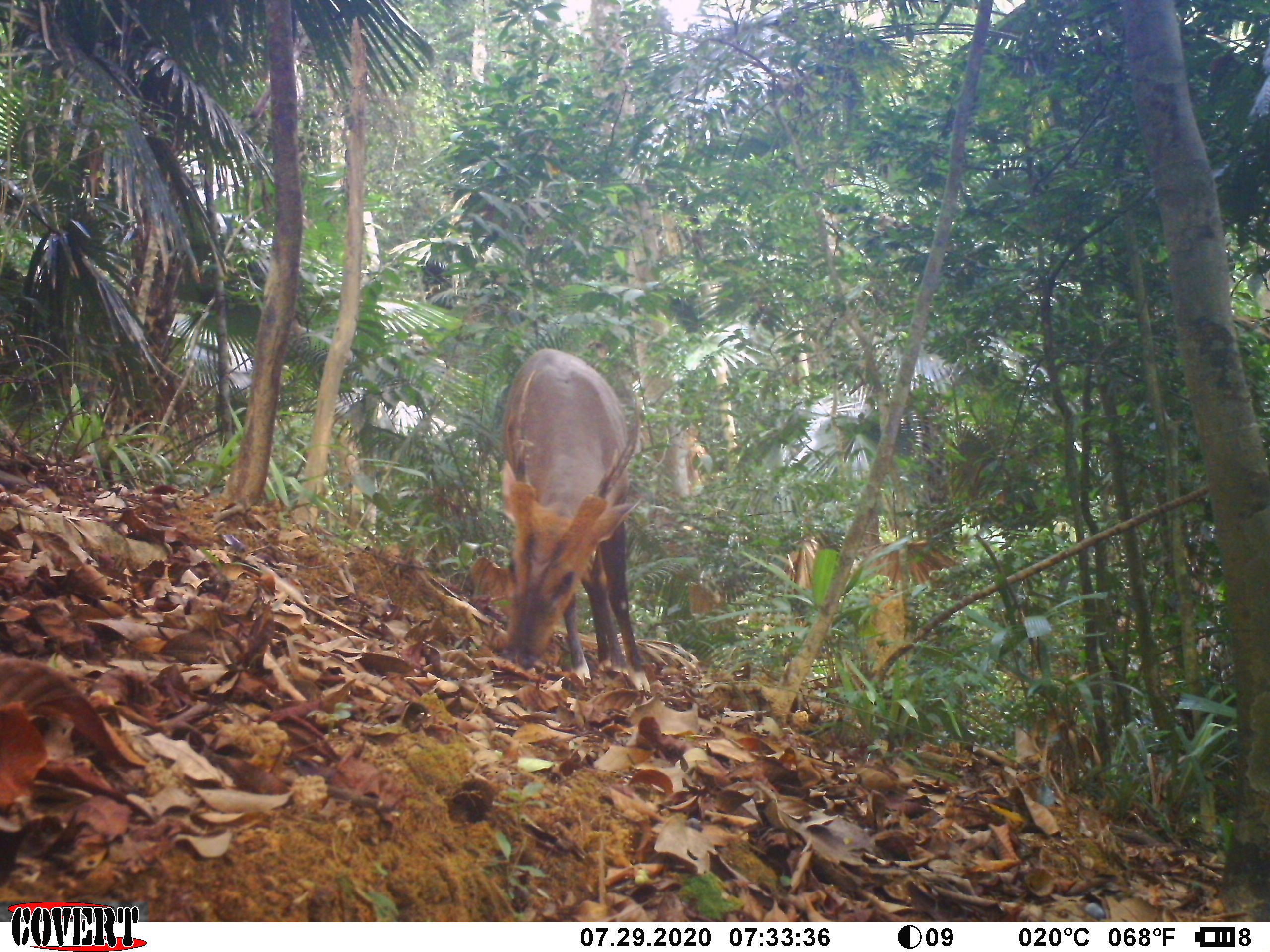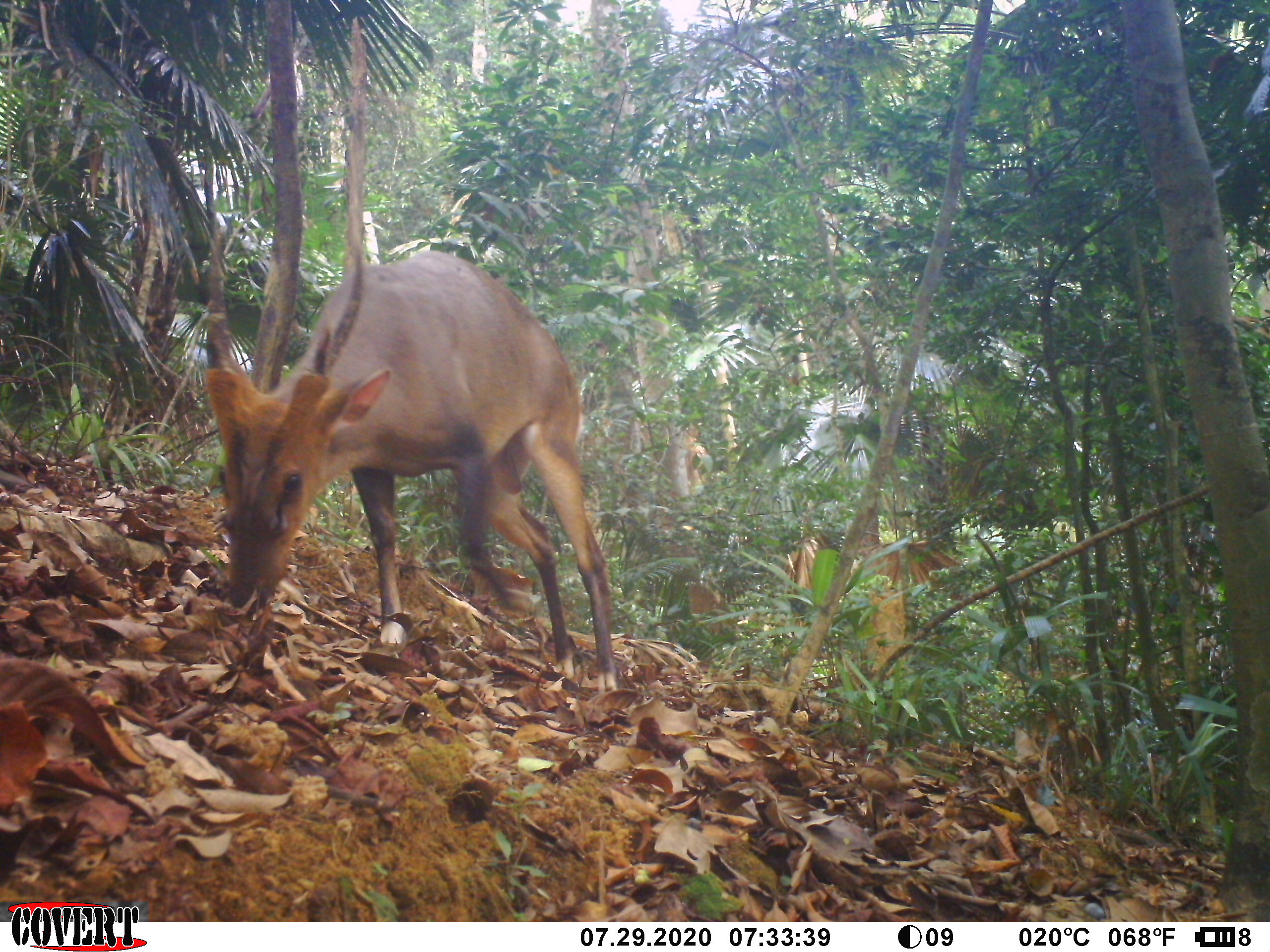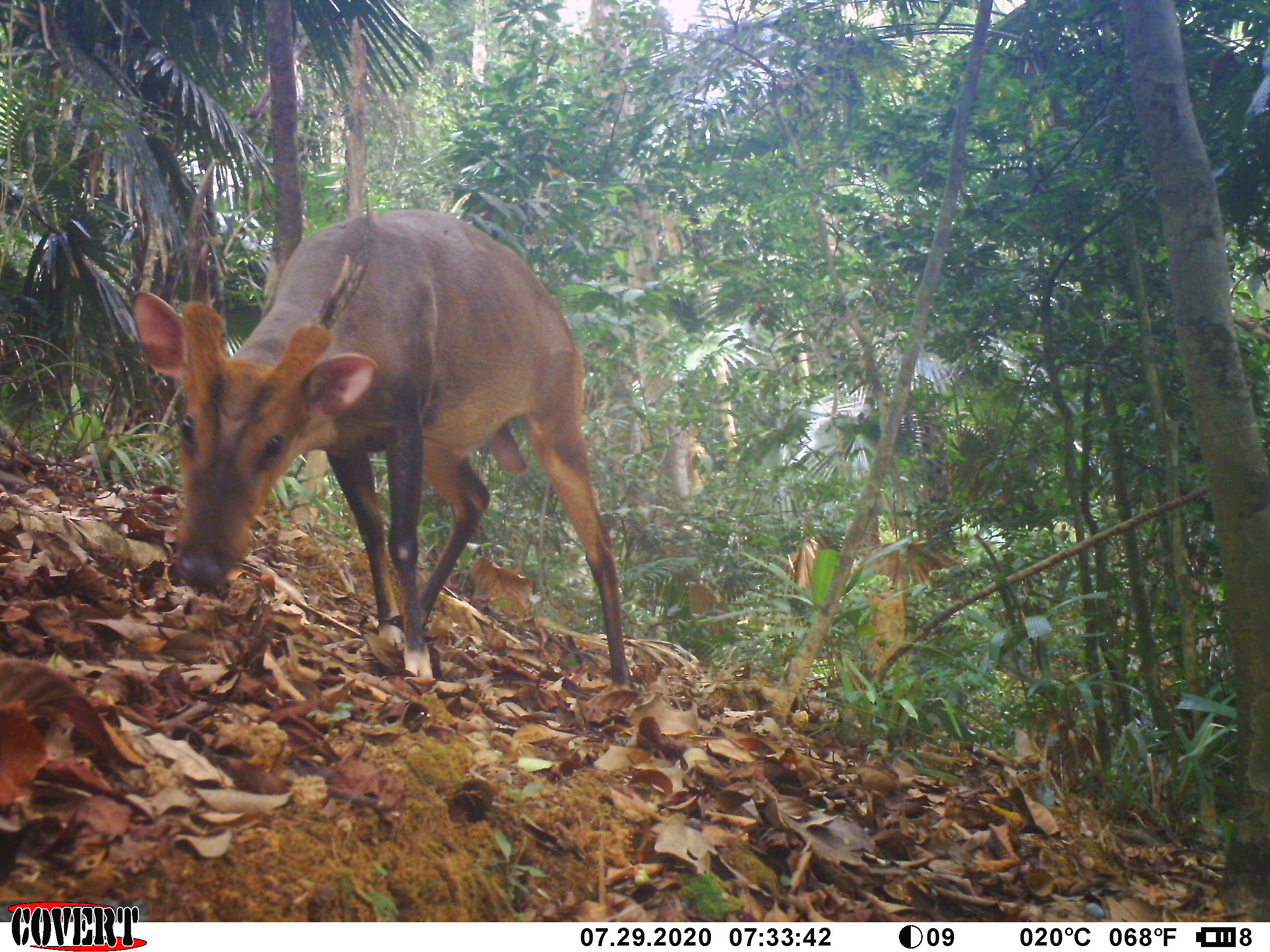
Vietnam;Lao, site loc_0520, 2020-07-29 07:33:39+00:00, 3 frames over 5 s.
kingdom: Animalia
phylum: Chordata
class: Mammalia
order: Artiodactyla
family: Cervidae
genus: Muntiacus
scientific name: Muntiacus vuquangensis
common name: large-antlered muntjac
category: large antlered muntjac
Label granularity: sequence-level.